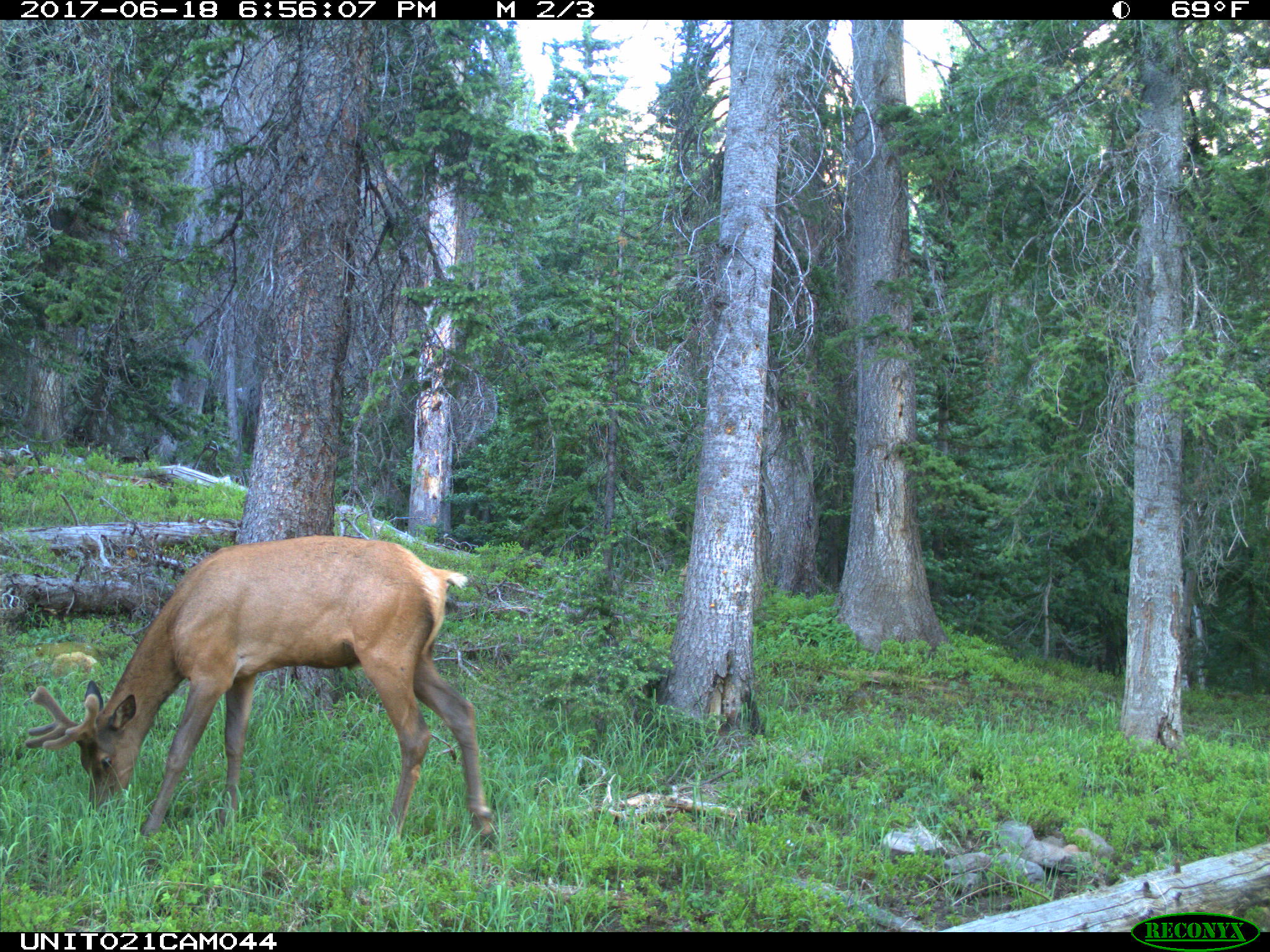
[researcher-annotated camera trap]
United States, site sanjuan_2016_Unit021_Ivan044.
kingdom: Animalia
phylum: Chordata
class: Mammalia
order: Artiodactyla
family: Cervidae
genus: Cervus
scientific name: Cervus elaphus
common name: red deer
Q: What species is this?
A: Cervus elaphus (red deer).